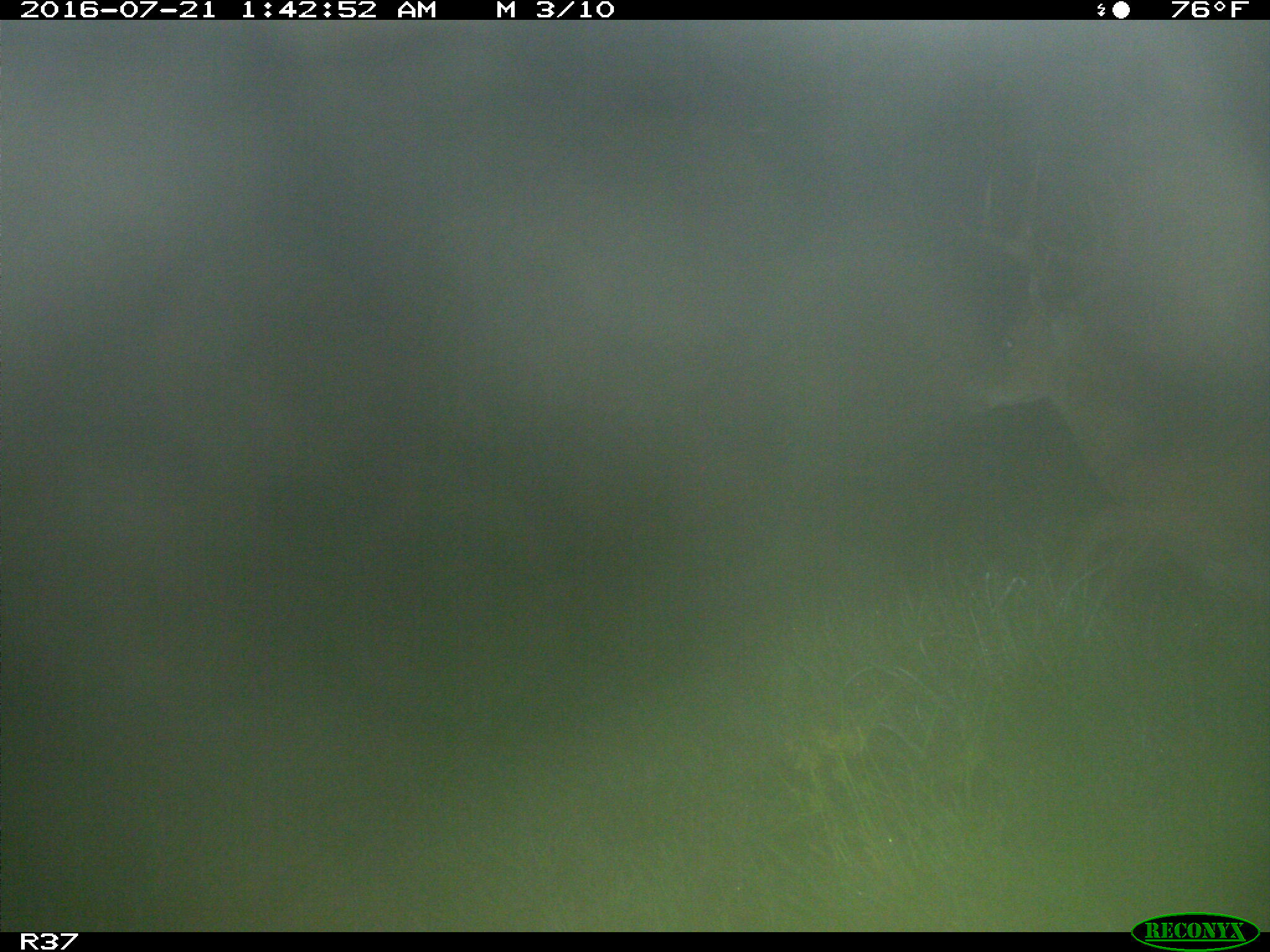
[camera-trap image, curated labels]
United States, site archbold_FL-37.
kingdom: Animalia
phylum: Chordata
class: Mammalia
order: Artiodactyla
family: Cervidae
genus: Odocoileus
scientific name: Odocoileus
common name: deer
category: unidentified deer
Unidentified deer (deer) (Odocoileus).